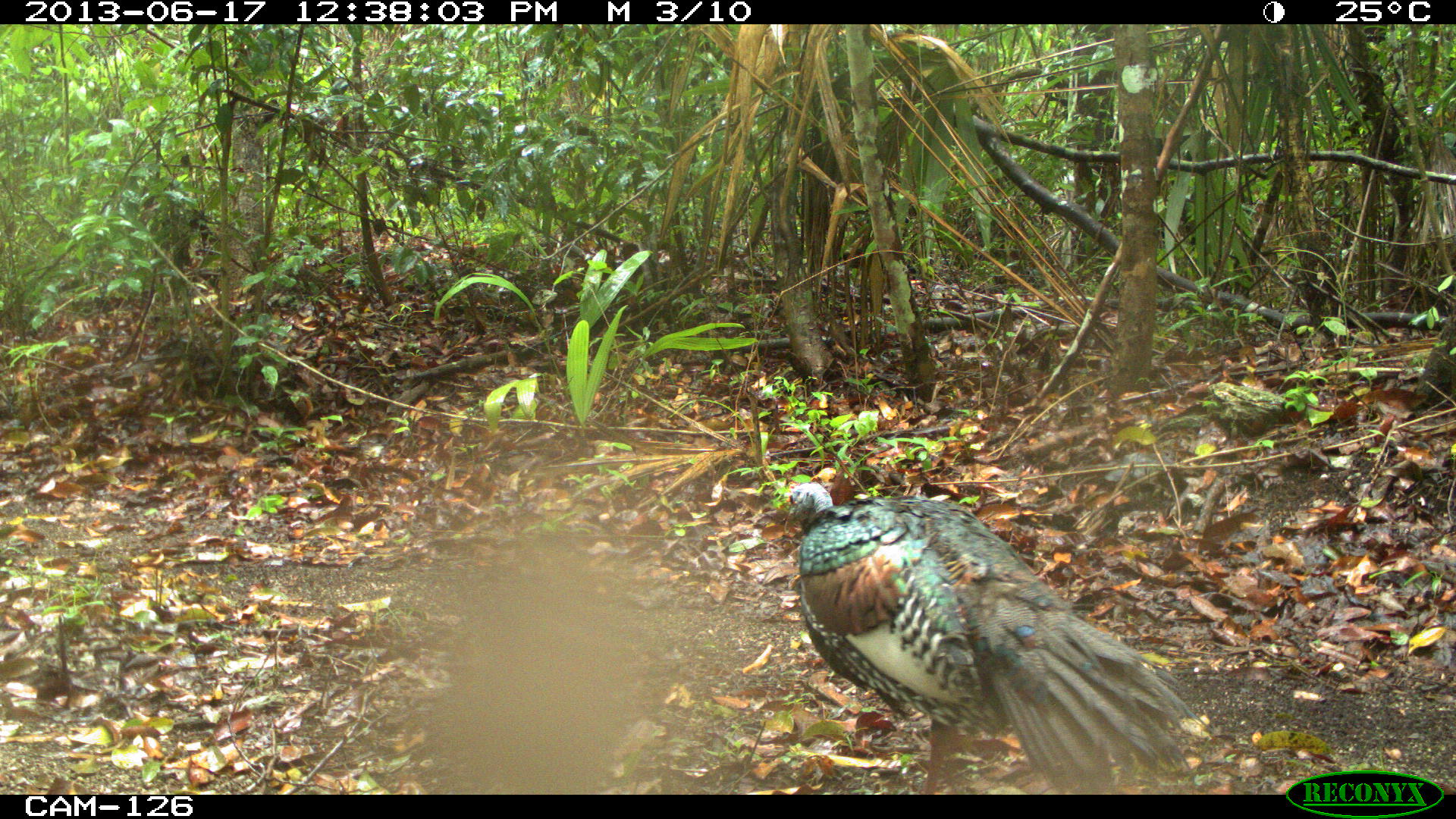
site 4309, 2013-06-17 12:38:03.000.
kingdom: Animalia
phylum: Chordata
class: Aves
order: Galliformes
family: Phasianidae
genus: Meleagris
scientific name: Meleagris ocellata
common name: ocellated turkey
Meleagris ocellata (ocellated turkey), count 1, sex female.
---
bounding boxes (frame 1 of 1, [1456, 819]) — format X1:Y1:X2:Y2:
meleagris ocellata: 783:481:1211:795